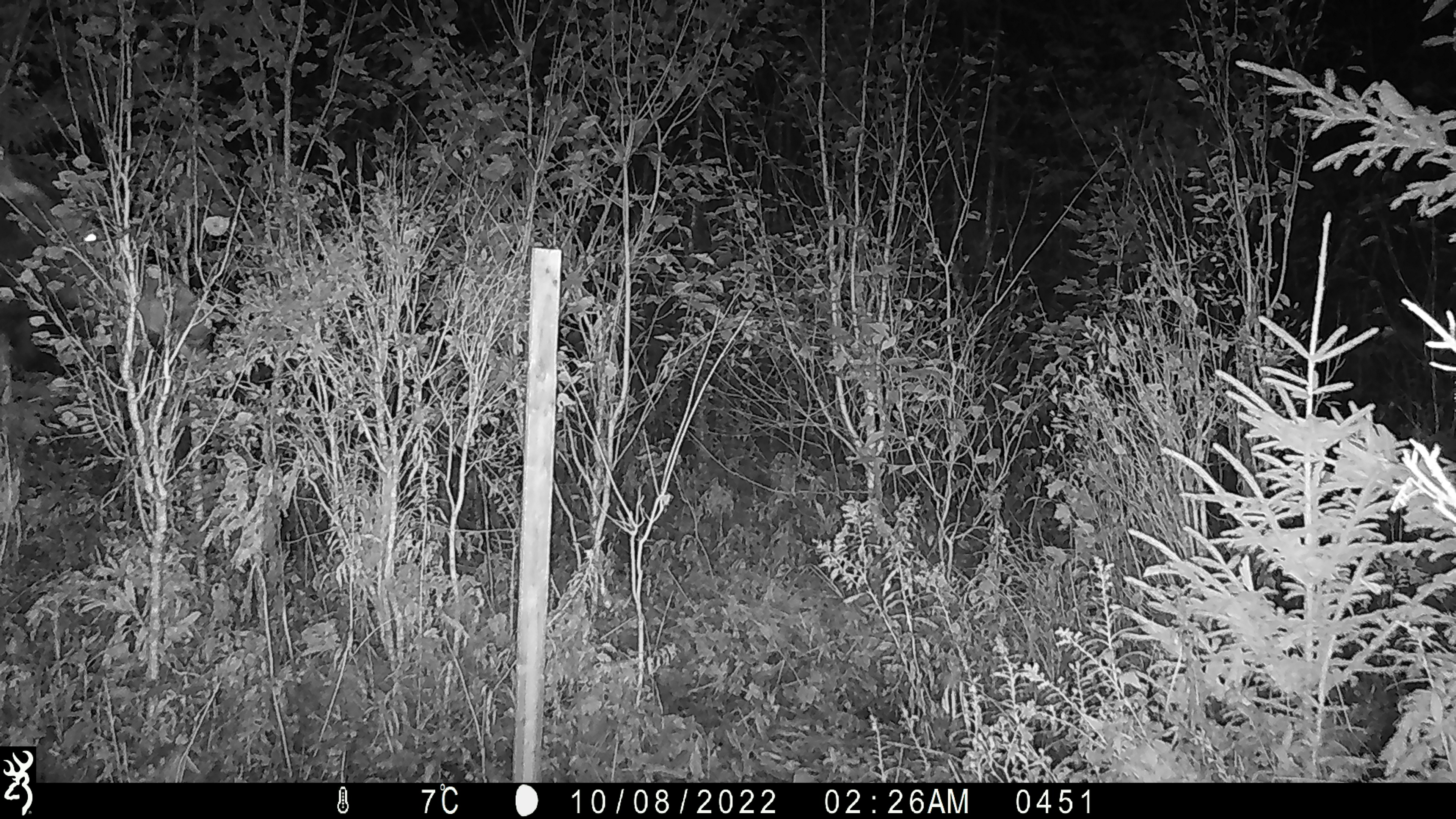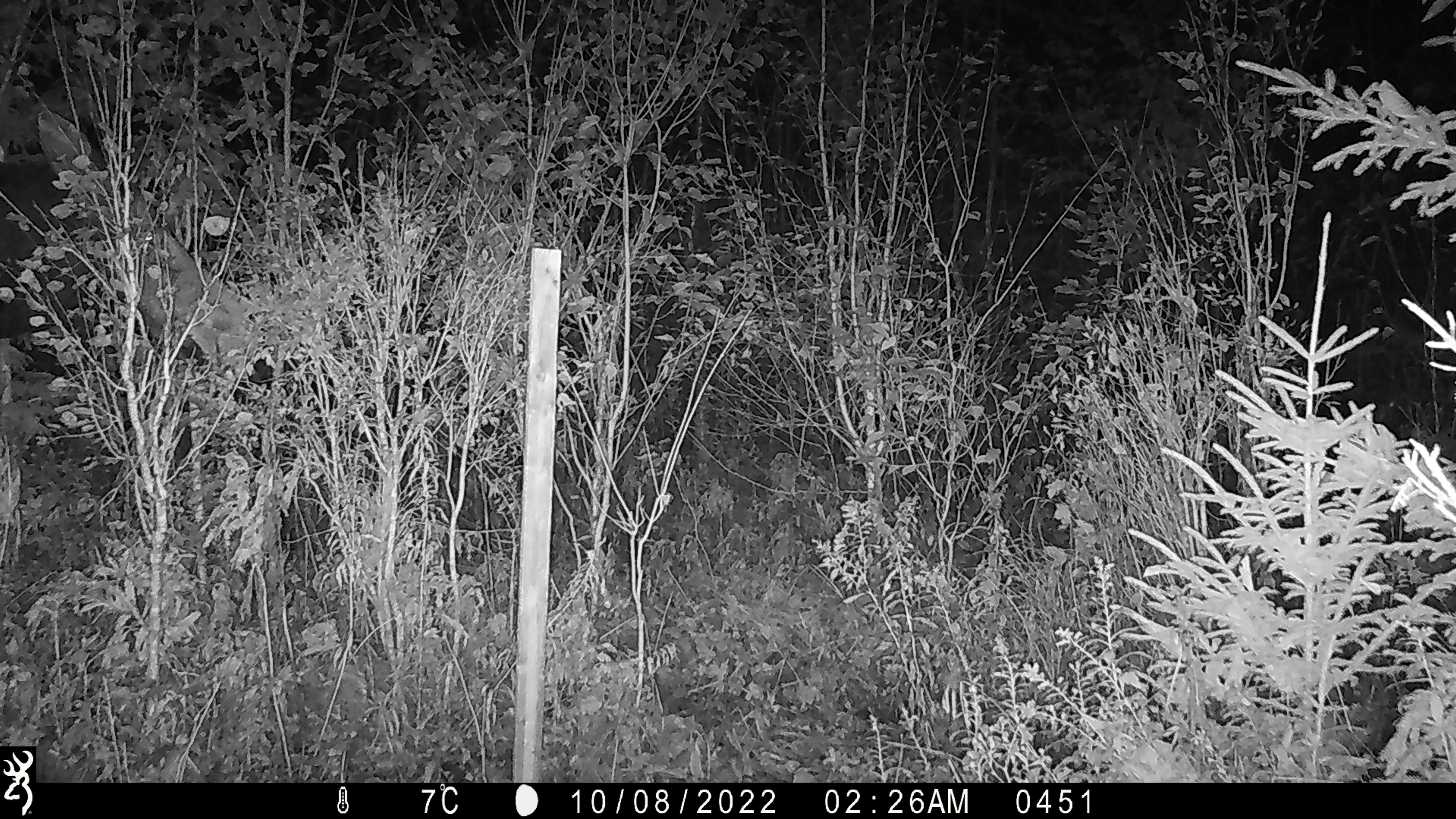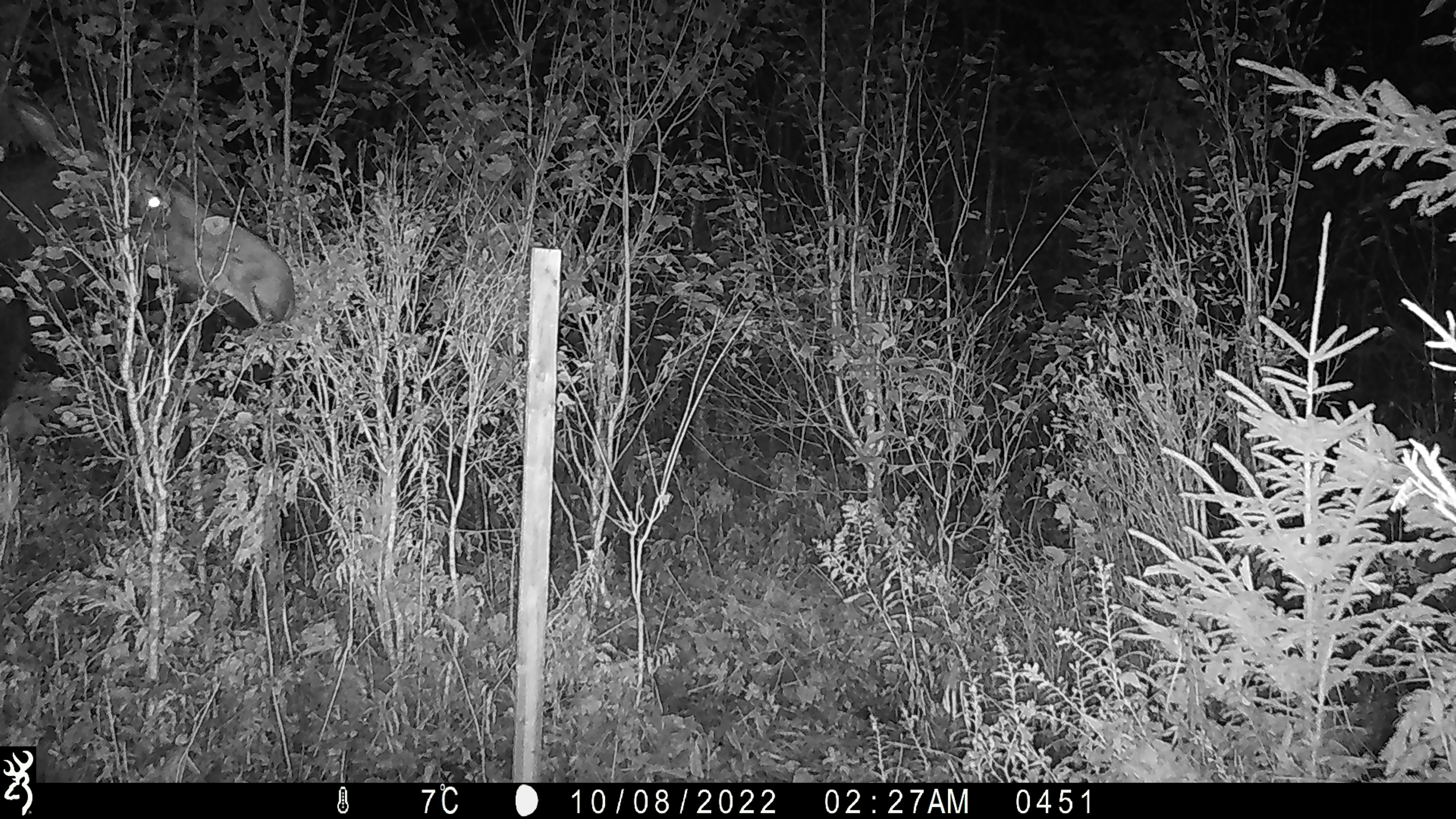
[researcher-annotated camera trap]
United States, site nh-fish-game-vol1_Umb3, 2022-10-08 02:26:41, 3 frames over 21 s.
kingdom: Animalia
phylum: Chordata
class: Mammalia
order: Artiodactyla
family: Cervidae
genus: Alces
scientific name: Alces alces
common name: moose